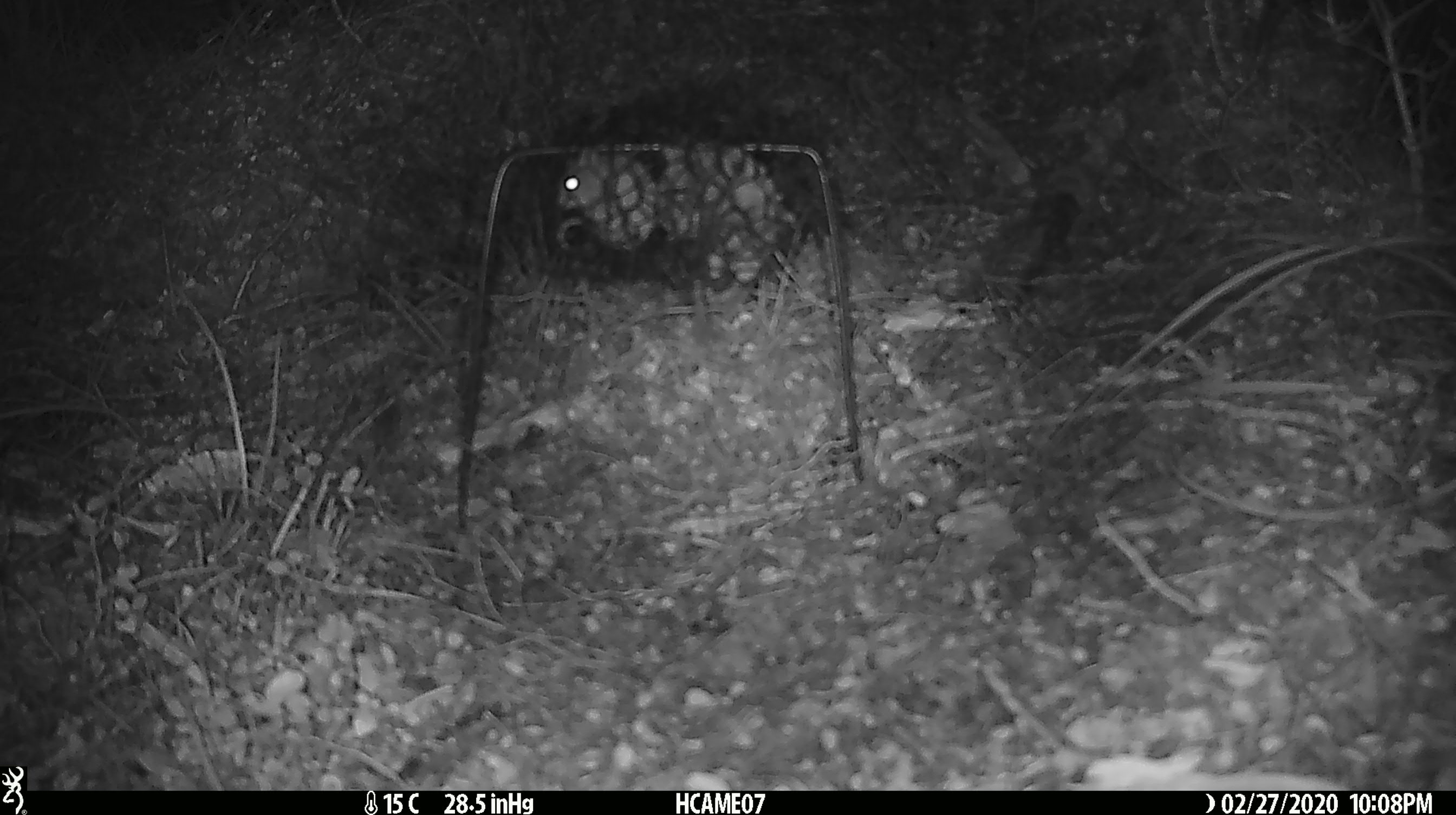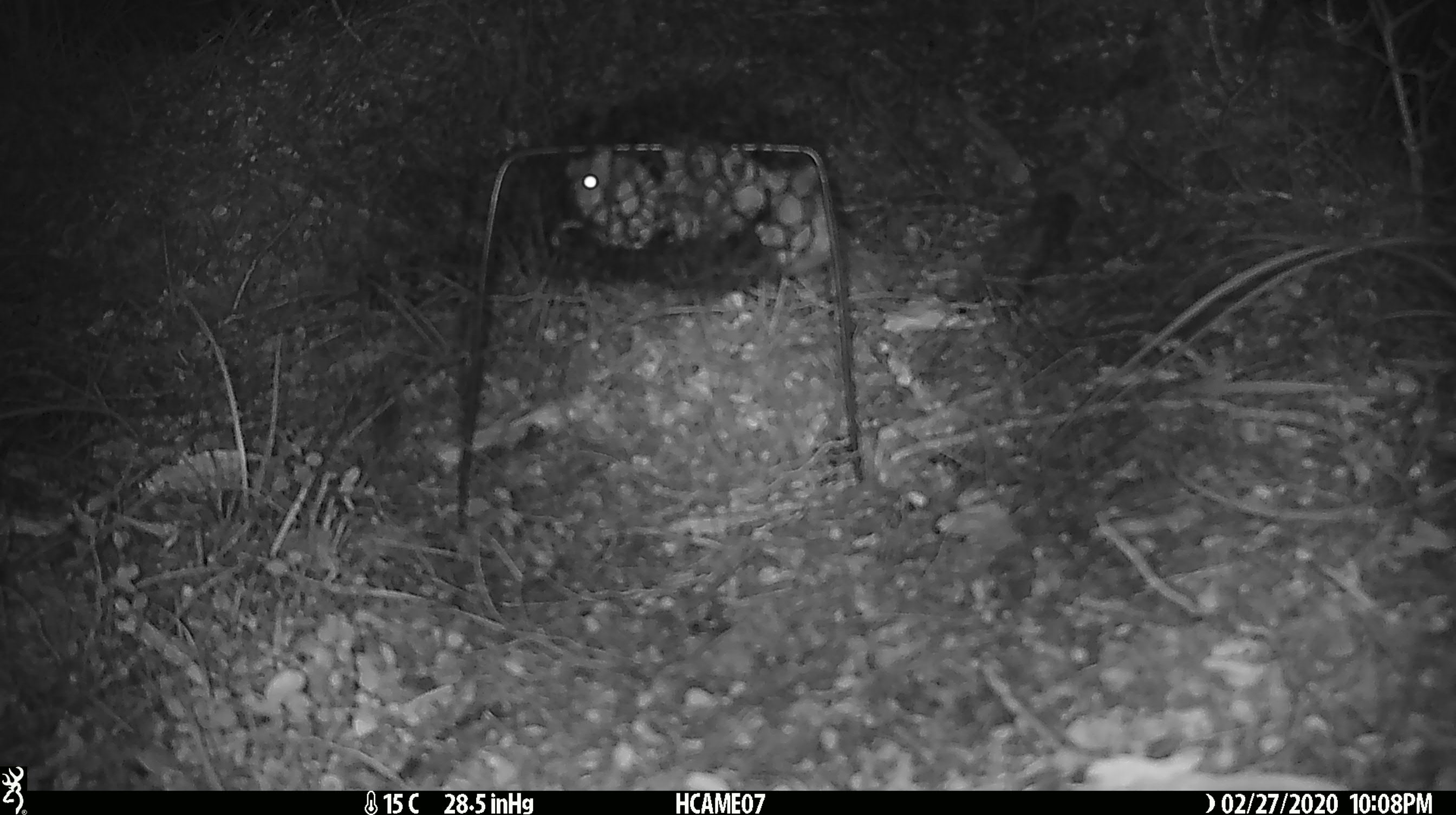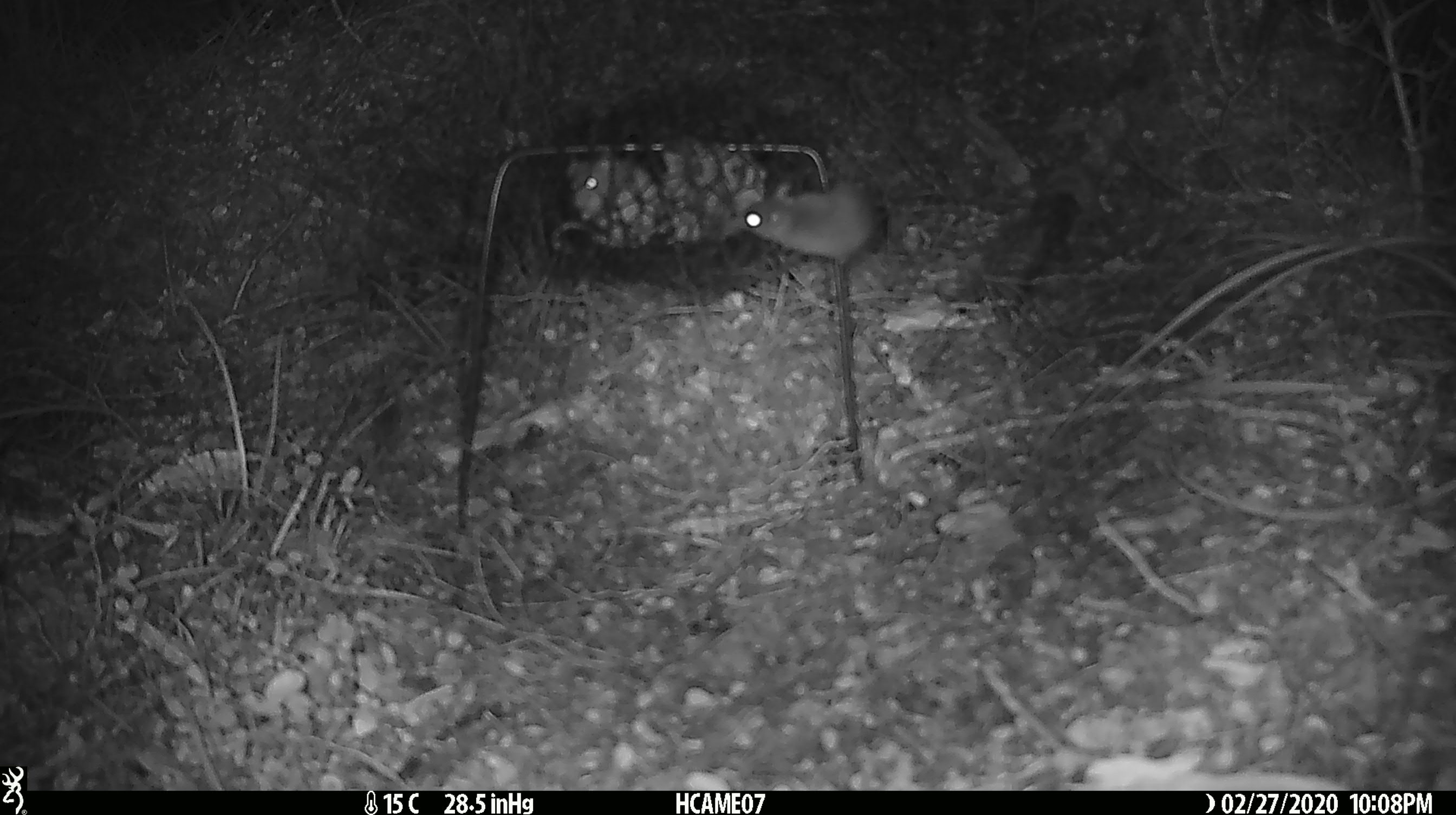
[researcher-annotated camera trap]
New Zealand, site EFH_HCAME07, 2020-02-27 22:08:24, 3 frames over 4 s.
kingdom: Animalia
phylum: Chordata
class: Mammalia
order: Rodentia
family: Muridae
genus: Mus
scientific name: Mus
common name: mouse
Mouse (Mus).